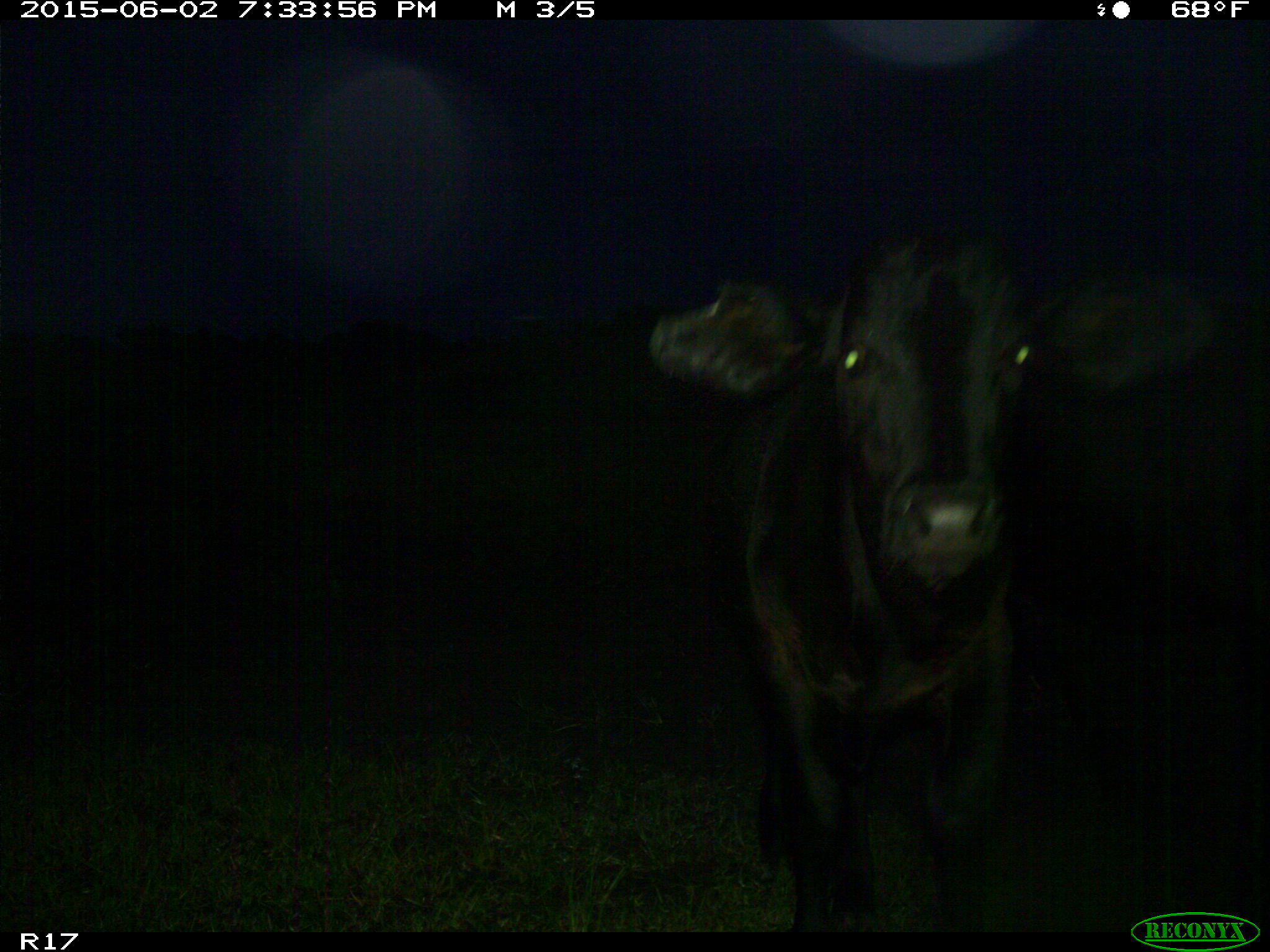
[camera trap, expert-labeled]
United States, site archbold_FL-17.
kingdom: Animalia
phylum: Chordata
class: Mammalia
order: Artiodactyla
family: Bovidae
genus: Bos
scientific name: Bos taurus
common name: domestic cow